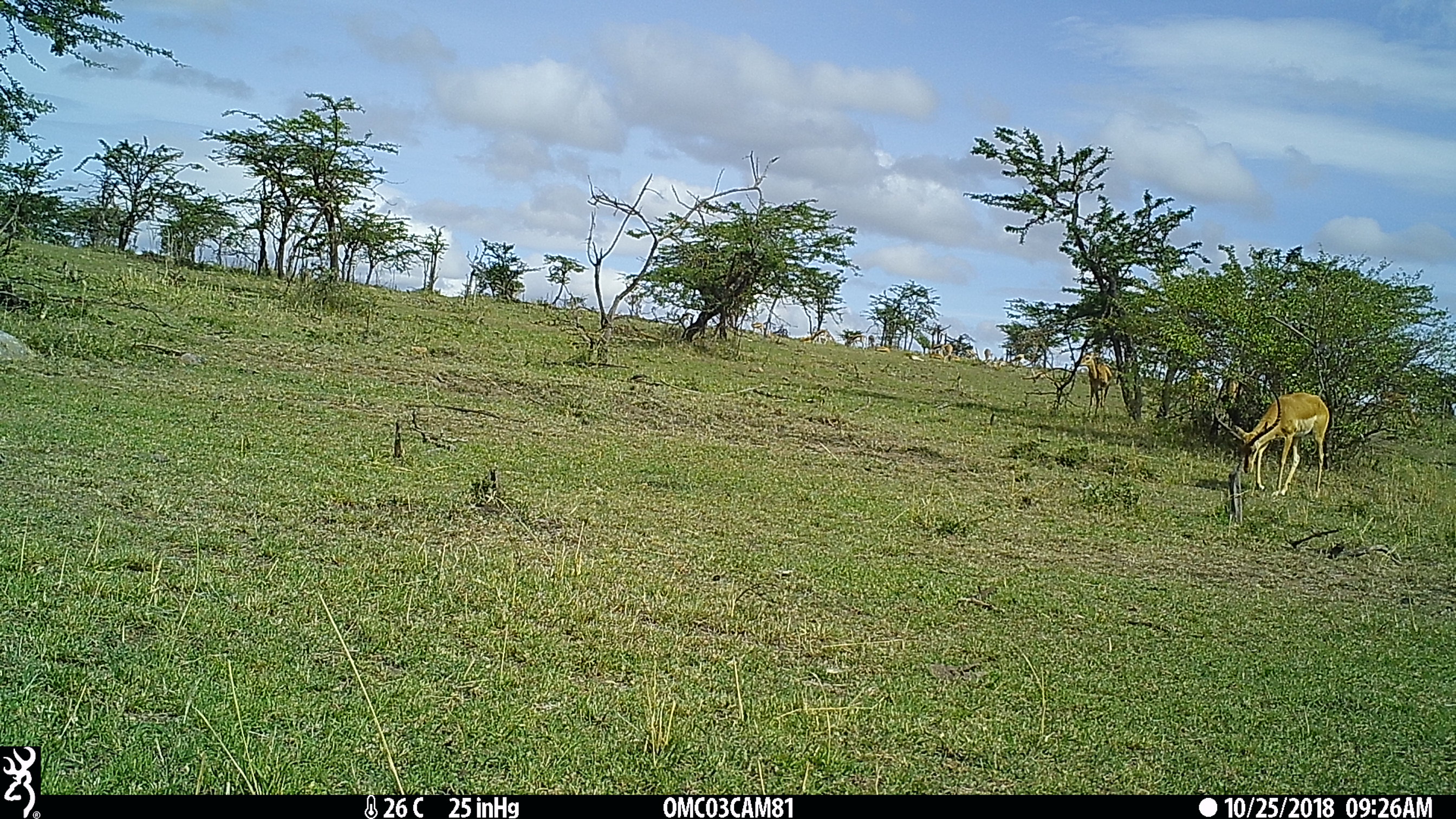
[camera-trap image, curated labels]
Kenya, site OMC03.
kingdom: Animalia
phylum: Chordata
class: Mammalia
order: Artiodactyla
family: Bovidae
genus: Aepyceros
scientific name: Aepyceros melampus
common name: impala